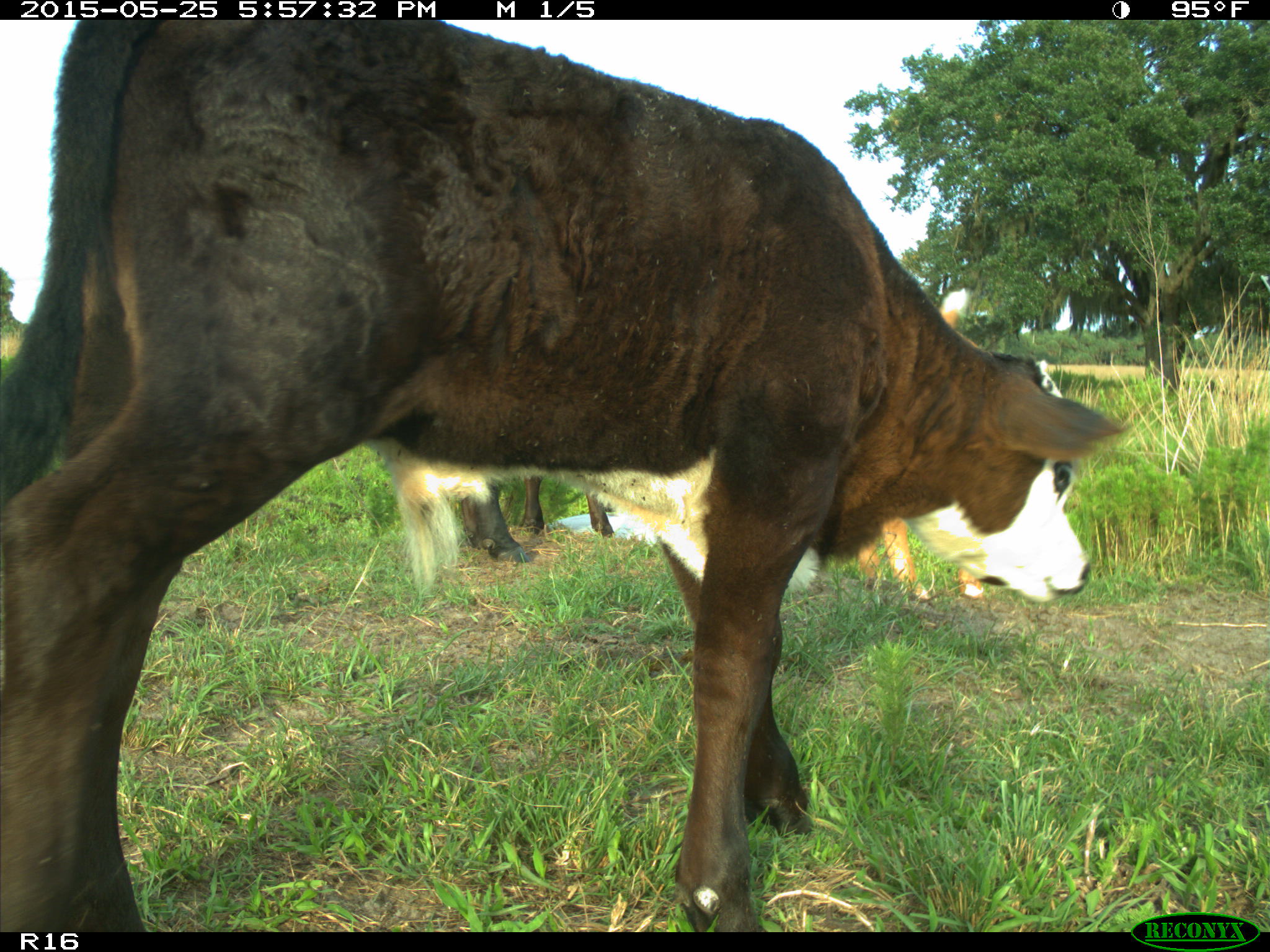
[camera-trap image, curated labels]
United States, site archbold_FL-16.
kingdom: Animalia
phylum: Chordata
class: Mammalia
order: Artiodactyla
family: Bovidae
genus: Bos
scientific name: Bos taurus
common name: domestic cow